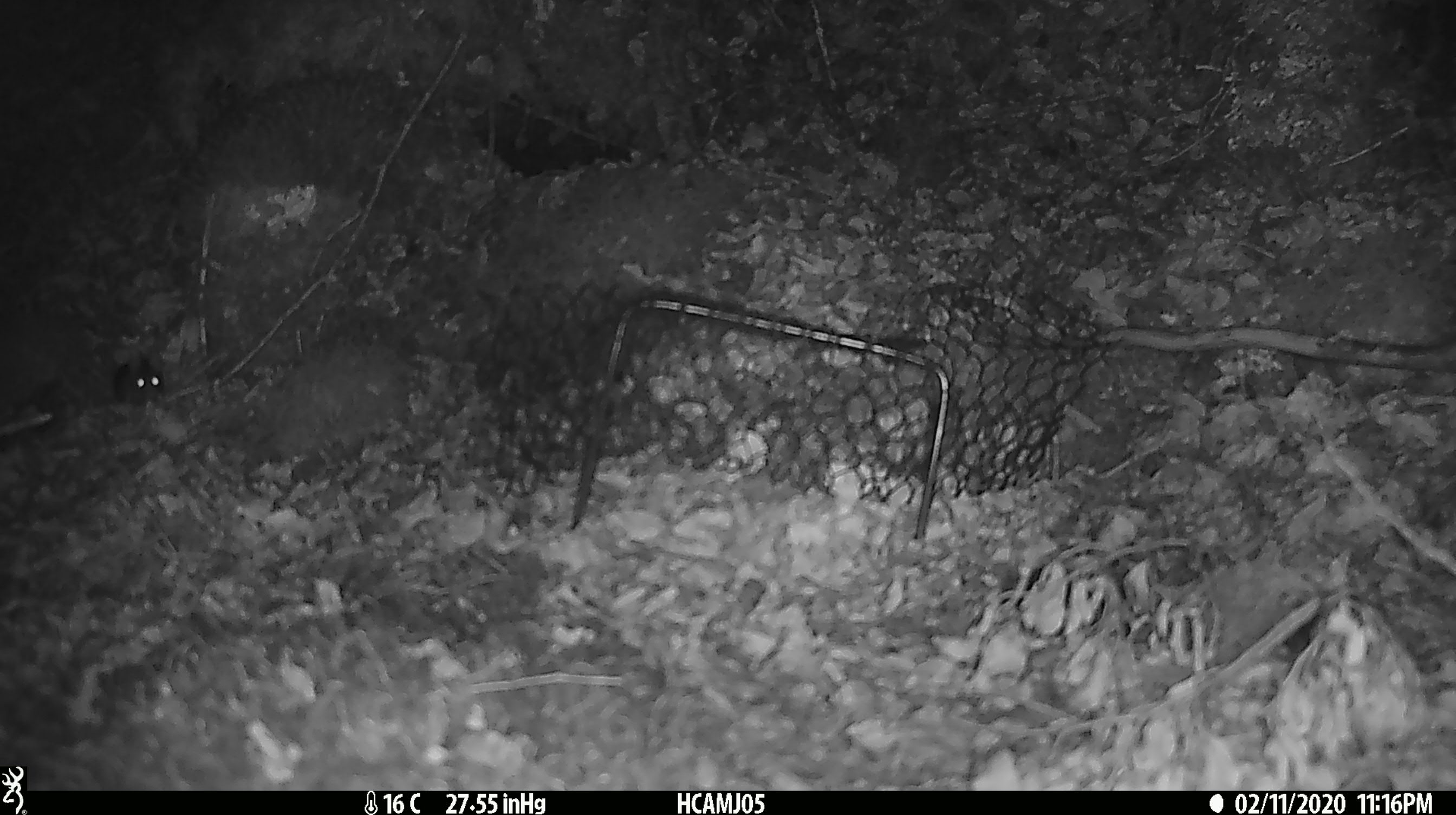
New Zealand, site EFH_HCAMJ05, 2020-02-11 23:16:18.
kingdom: Animalia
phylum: Chordata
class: Mammalia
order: Rodentia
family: Muridae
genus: Mus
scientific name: Mus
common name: mouse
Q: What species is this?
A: Mouse (Mus).